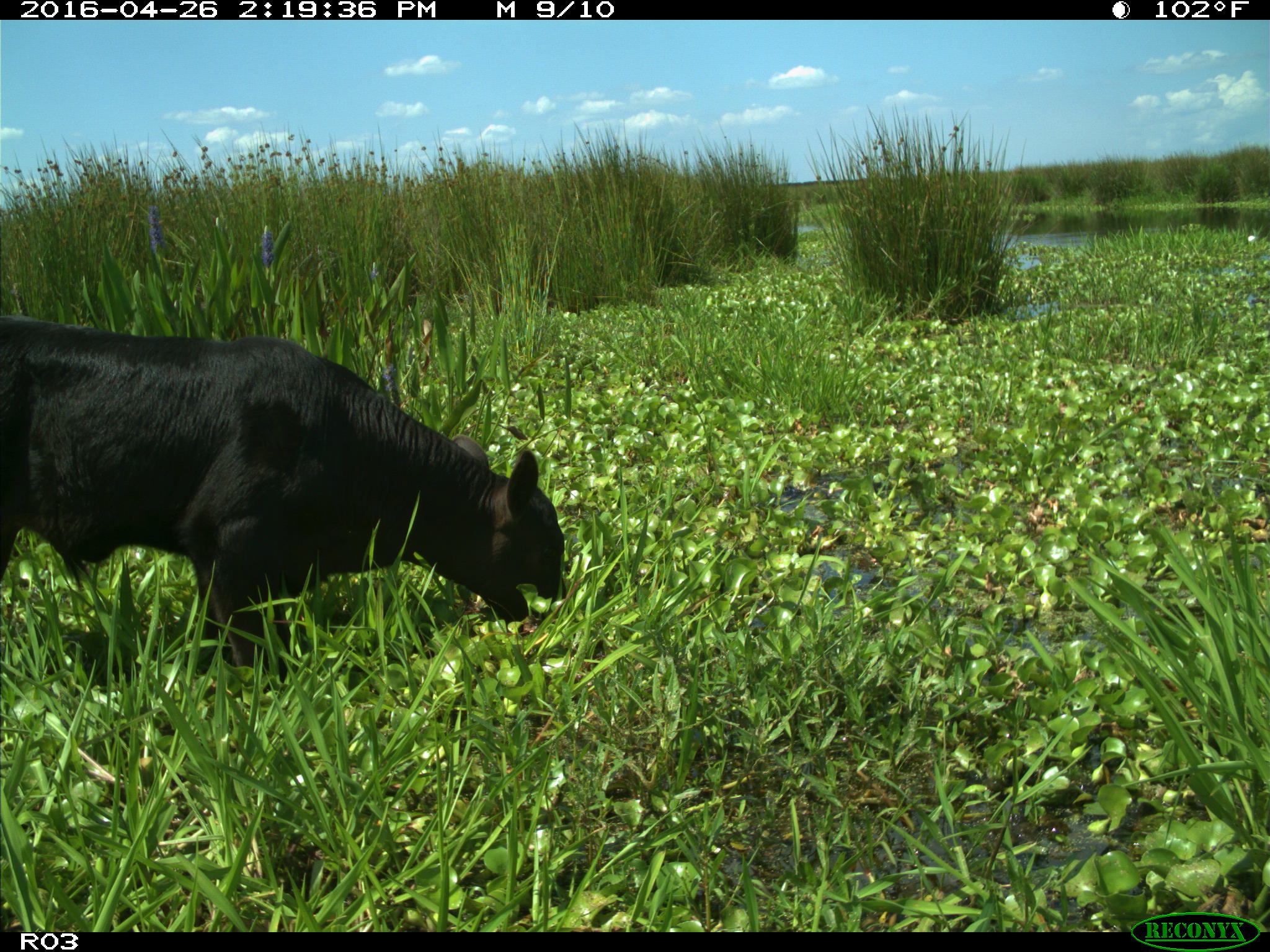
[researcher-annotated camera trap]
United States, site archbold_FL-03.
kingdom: Animalia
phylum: Chordata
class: Mammalia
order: Artiodactyla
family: Bovidae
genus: Bos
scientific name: Bos taurus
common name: domestic cow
Bos taurus (domestic cow).